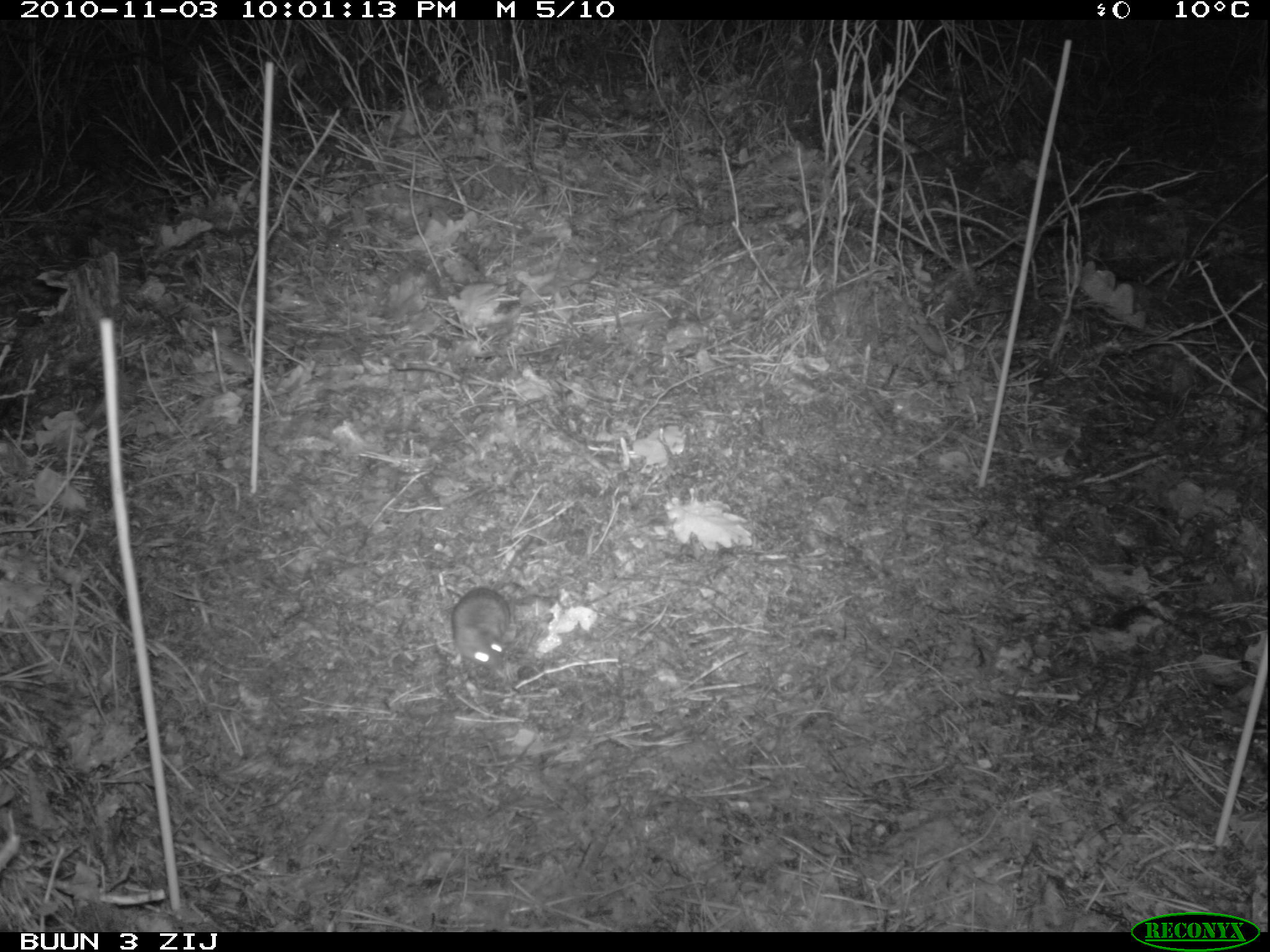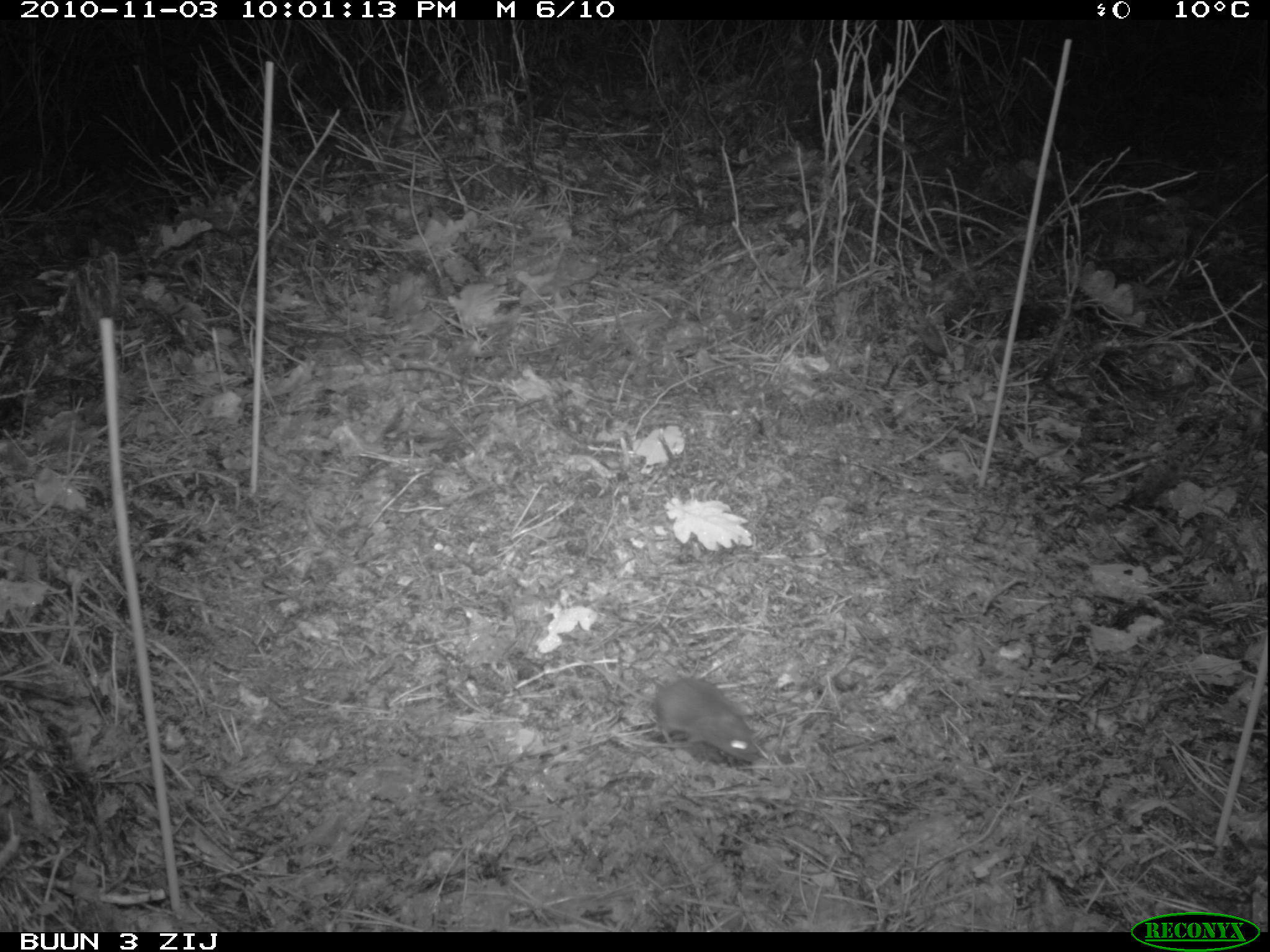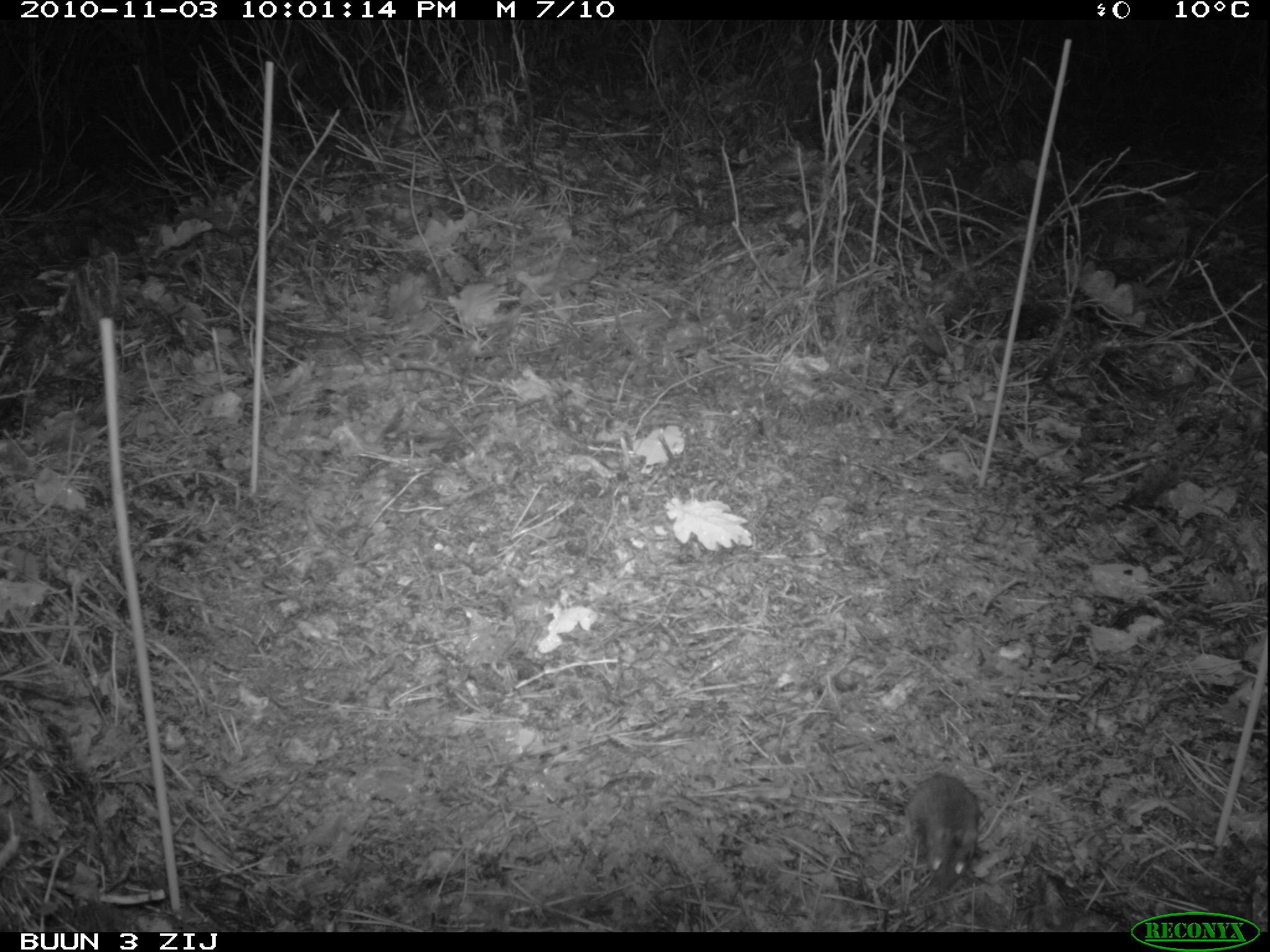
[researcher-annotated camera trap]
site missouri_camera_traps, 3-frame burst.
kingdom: Animalia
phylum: Chordata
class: Mammalia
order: Rodentia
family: Muridae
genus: Apodemus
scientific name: Apodemus sylvaticus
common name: wood mouse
Wood mouse (Apodemus sylvaticus). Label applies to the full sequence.